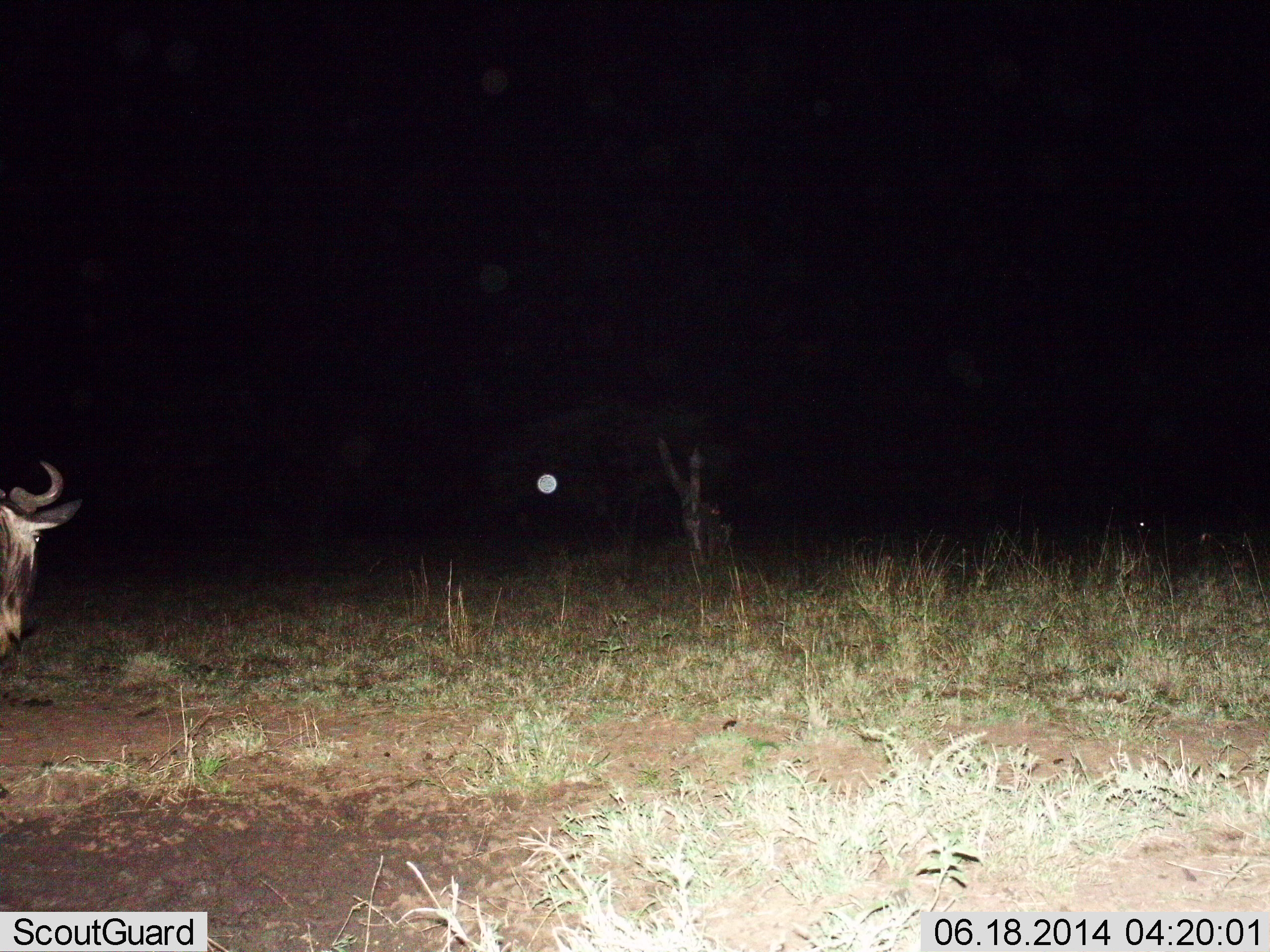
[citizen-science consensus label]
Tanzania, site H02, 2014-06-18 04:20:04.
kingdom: Animalia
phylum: Chordata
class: Mammalia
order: Artiodactyla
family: Bovidae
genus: Connochaetes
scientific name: Connochaetes taurinus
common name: blue wildebeest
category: wildebeest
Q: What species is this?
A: Wildebeest (blue wildebeest) (Connochaetes taurinus).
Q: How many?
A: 1.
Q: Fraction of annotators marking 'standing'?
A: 70%.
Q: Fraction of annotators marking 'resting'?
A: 10%.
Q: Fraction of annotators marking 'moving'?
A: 10%.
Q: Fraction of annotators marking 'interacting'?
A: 0%.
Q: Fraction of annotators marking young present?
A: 0%.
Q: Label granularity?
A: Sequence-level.